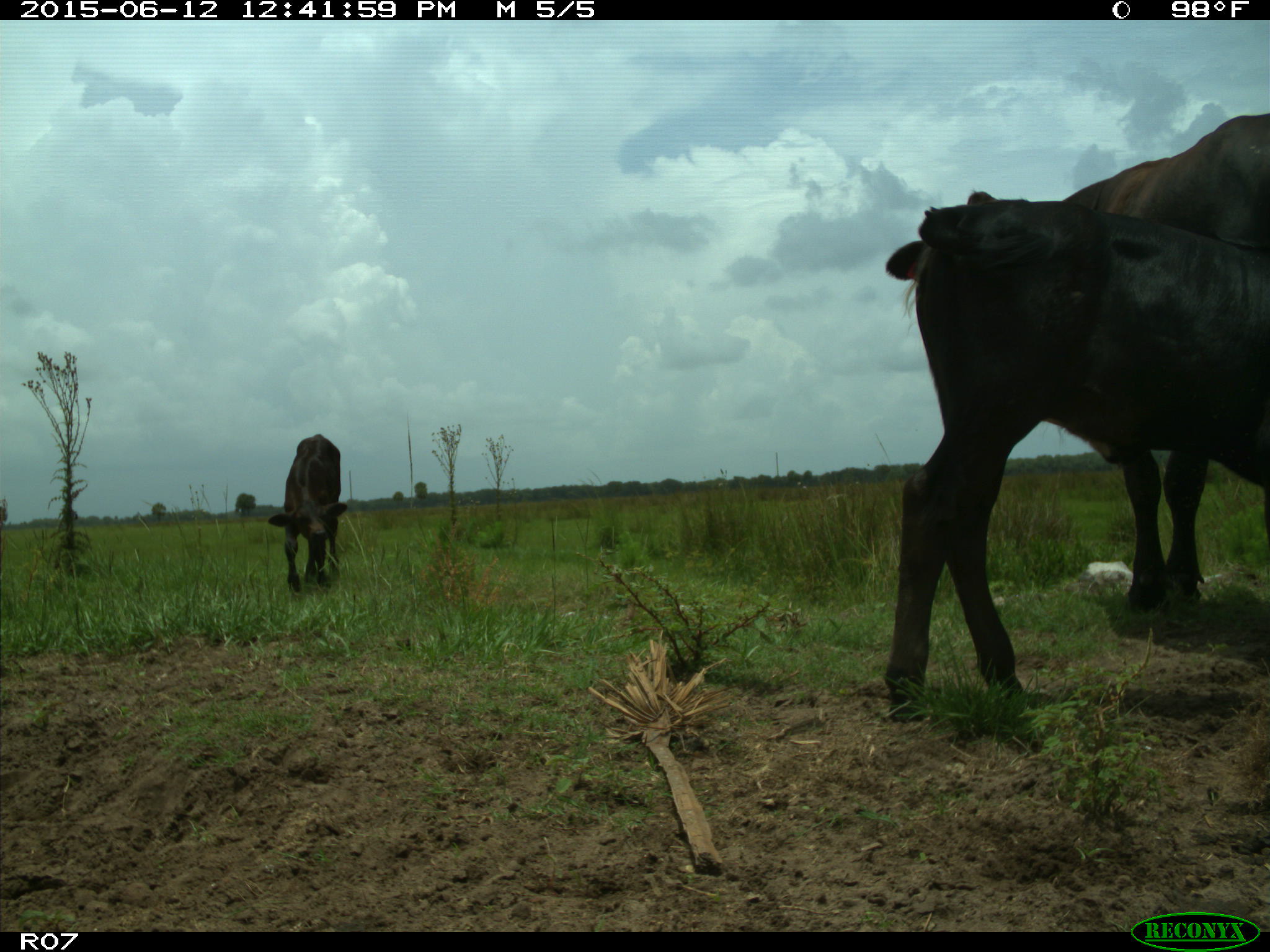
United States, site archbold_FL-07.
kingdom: Animalia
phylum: Chordata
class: Mammalia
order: Artiodactyla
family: Bovidae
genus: Bos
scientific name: Bos taurus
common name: domestic cow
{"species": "Bos taurus (domestic cow)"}